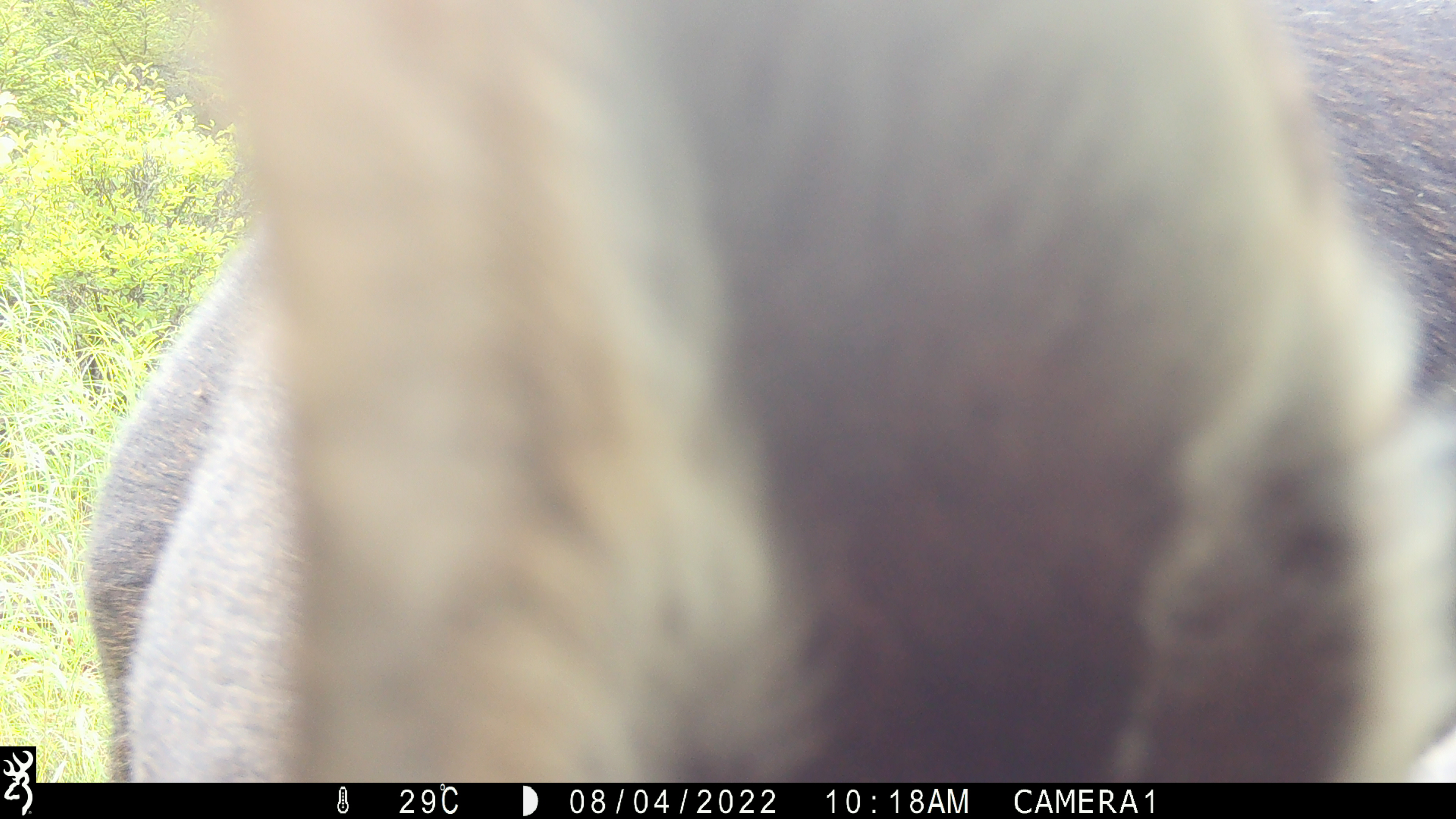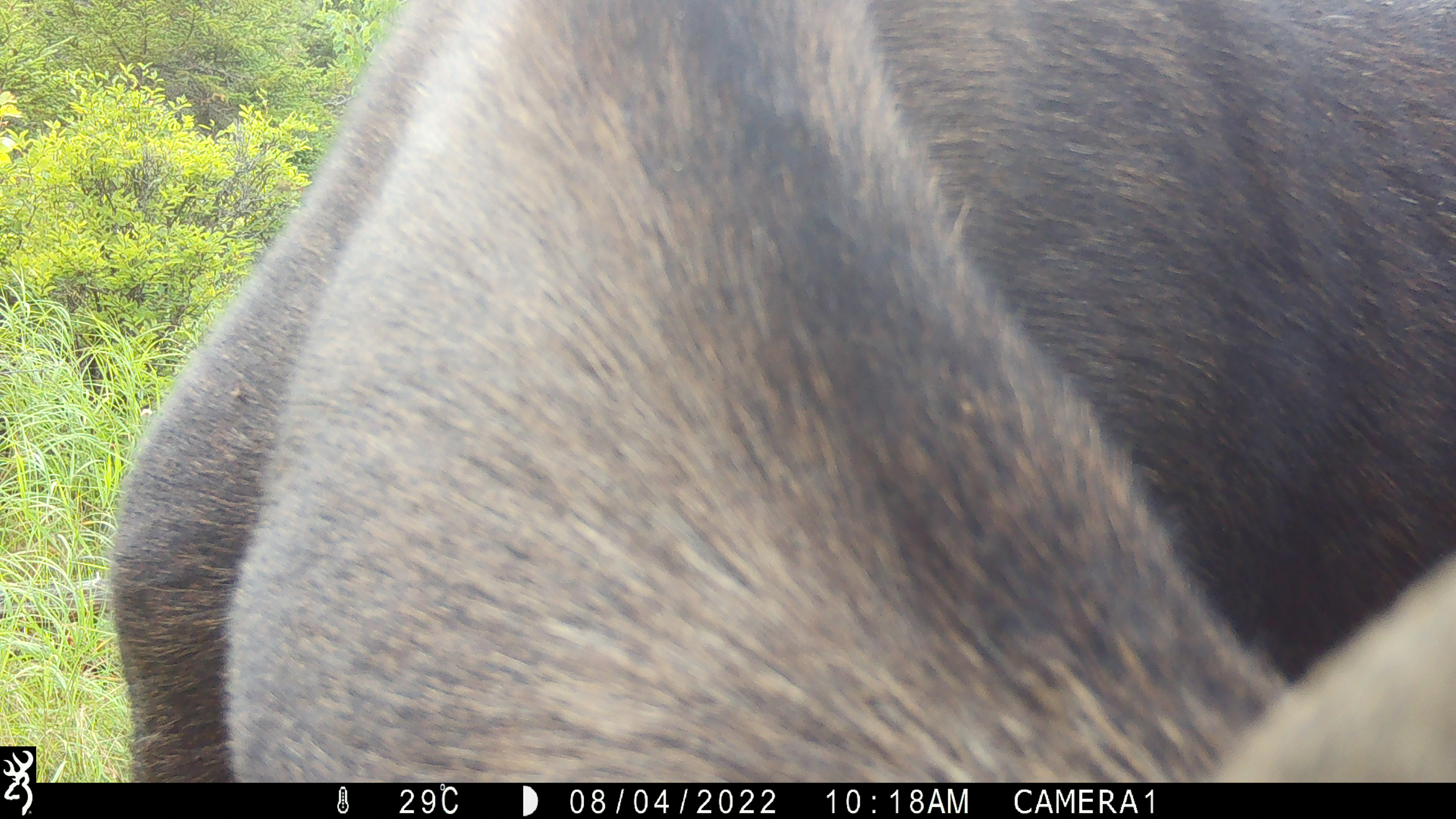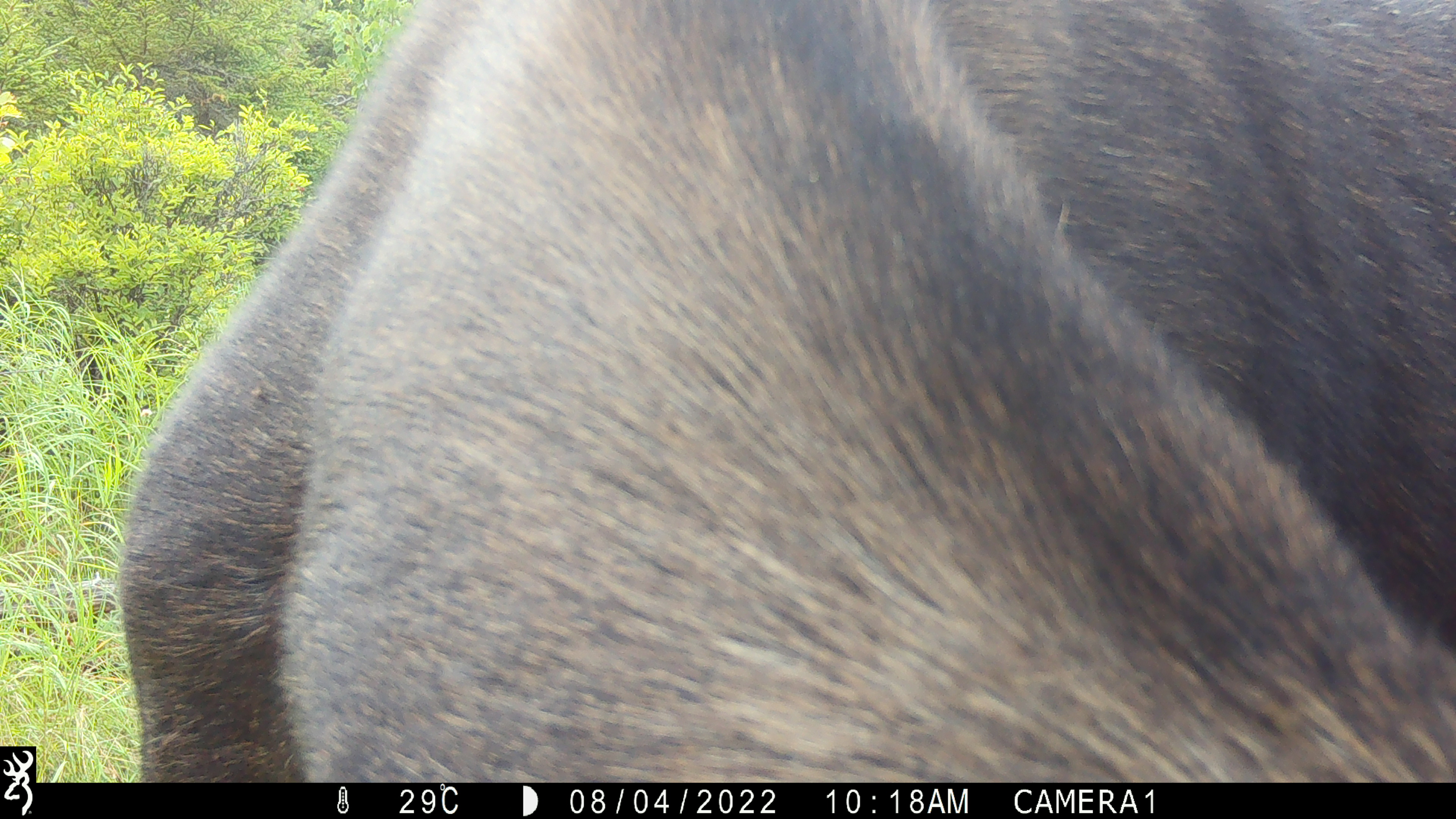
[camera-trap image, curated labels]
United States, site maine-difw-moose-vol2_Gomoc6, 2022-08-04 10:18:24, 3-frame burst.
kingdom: Animalia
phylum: Chordata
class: Mammalia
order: Artiodactyla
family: Cervidae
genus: Alces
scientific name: Alces alces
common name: moose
Moose (Alces alces).